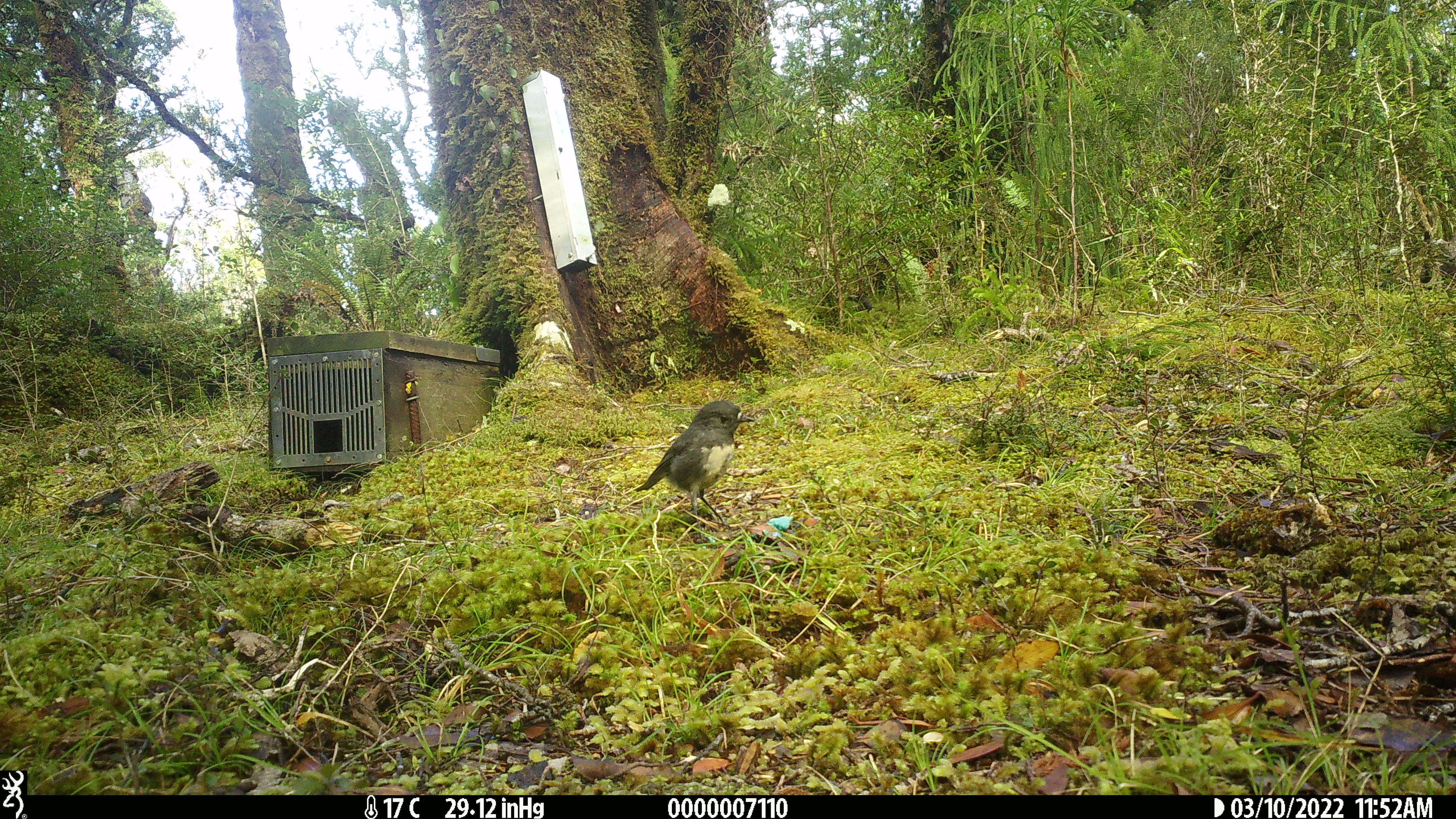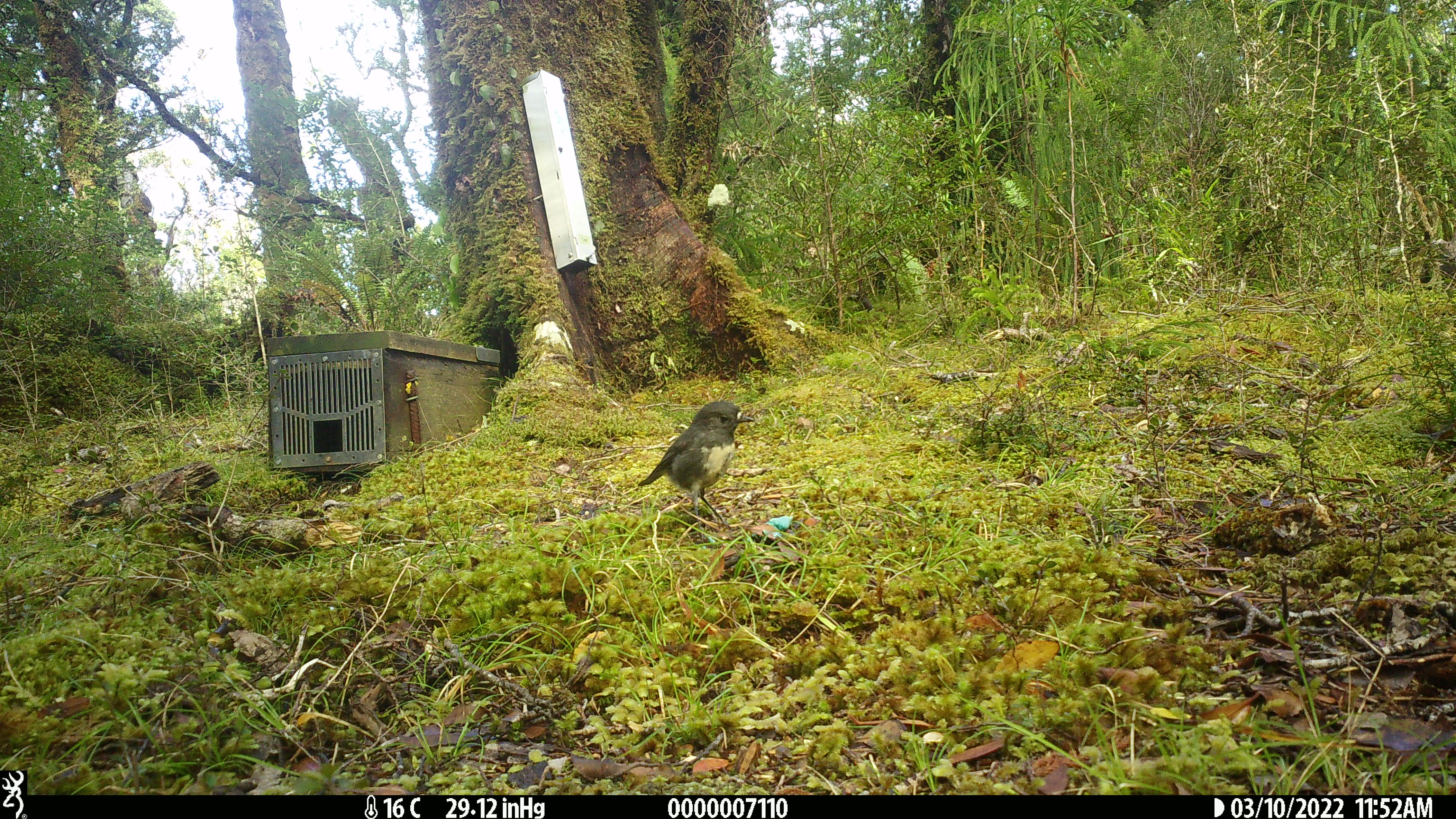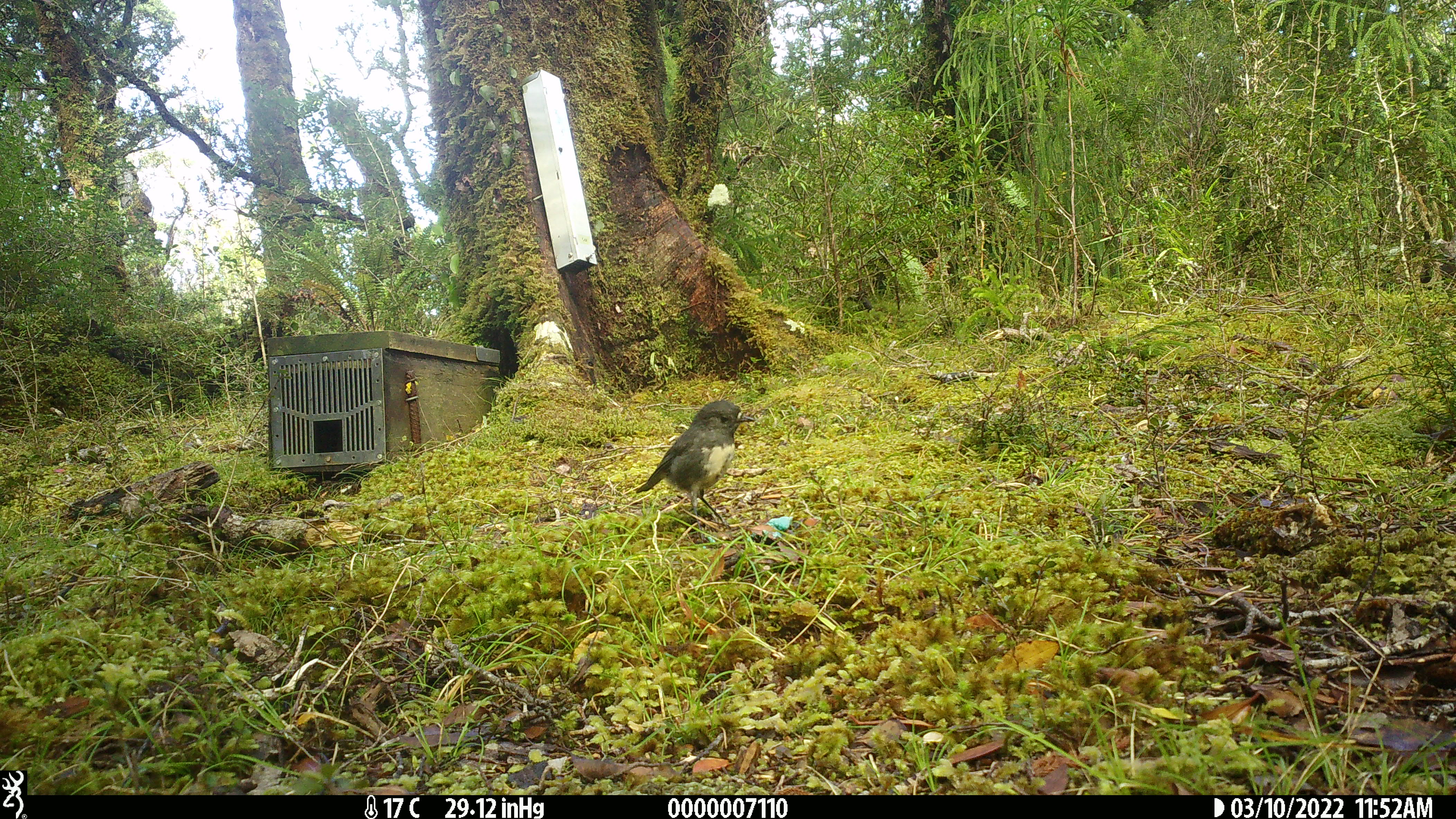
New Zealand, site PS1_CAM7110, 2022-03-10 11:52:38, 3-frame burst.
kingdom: Animalia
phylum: Chordata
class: Aves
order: Passeriformes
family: Petroicidae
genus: Petroica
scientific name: Petroica australis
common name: new zealand robin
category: robin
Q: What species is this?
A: Robin (new zealand robin) (Petroica australis).